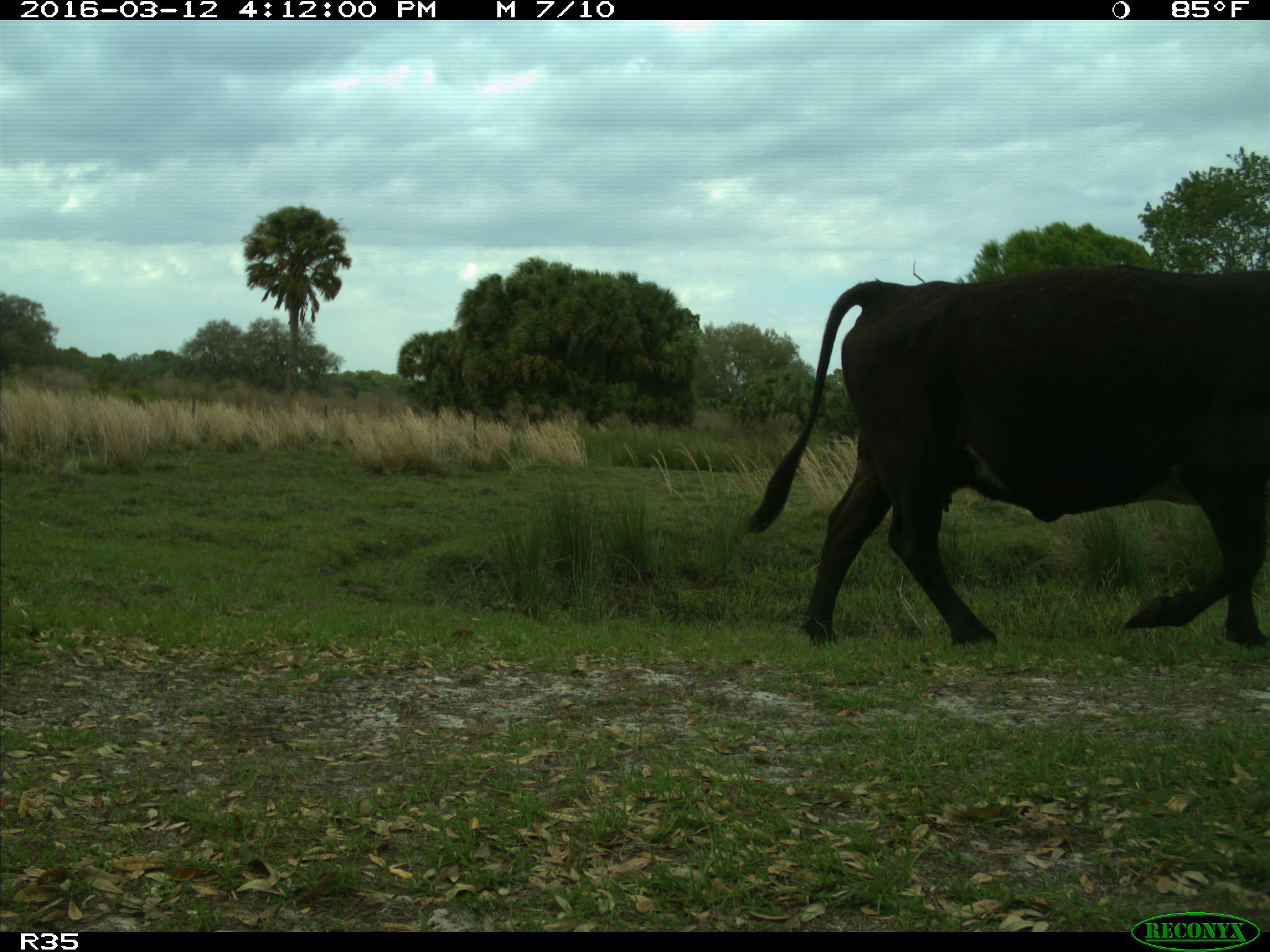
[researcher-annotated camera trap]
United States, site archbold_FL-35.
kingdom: Animalia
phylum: Chordata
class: Mammalia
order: Artiodactyla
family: Bovidae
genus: Bos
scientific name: Bos taurus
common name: domestic cow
Bos taurus (domestic cow).